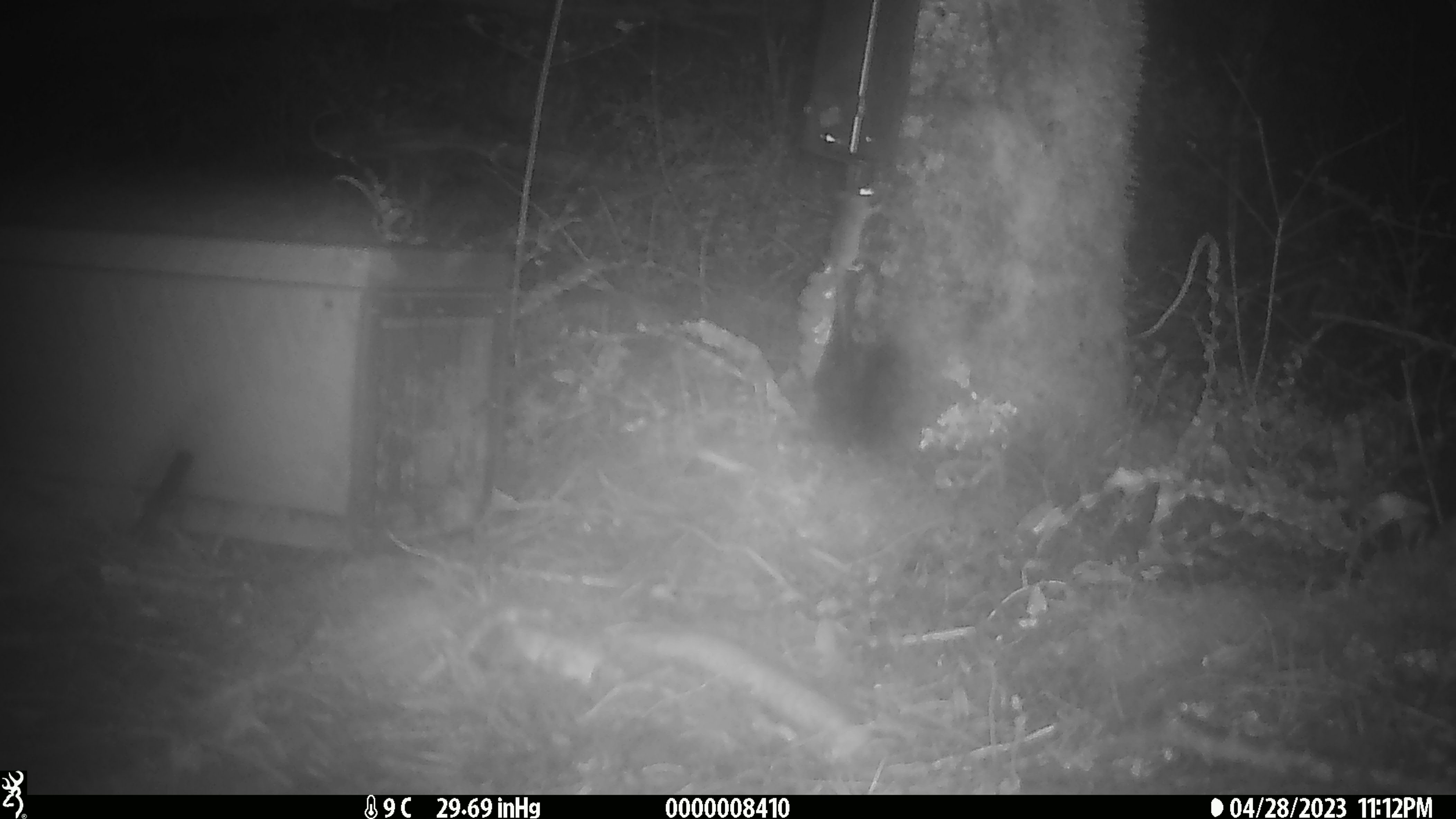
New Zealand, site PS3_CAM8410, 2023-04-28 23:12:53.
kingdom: Animalia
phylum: Chordata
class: Mammalia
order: Rodentia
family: Muridae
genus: Mus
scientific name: Mus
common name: mouse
Mouse (Mus).